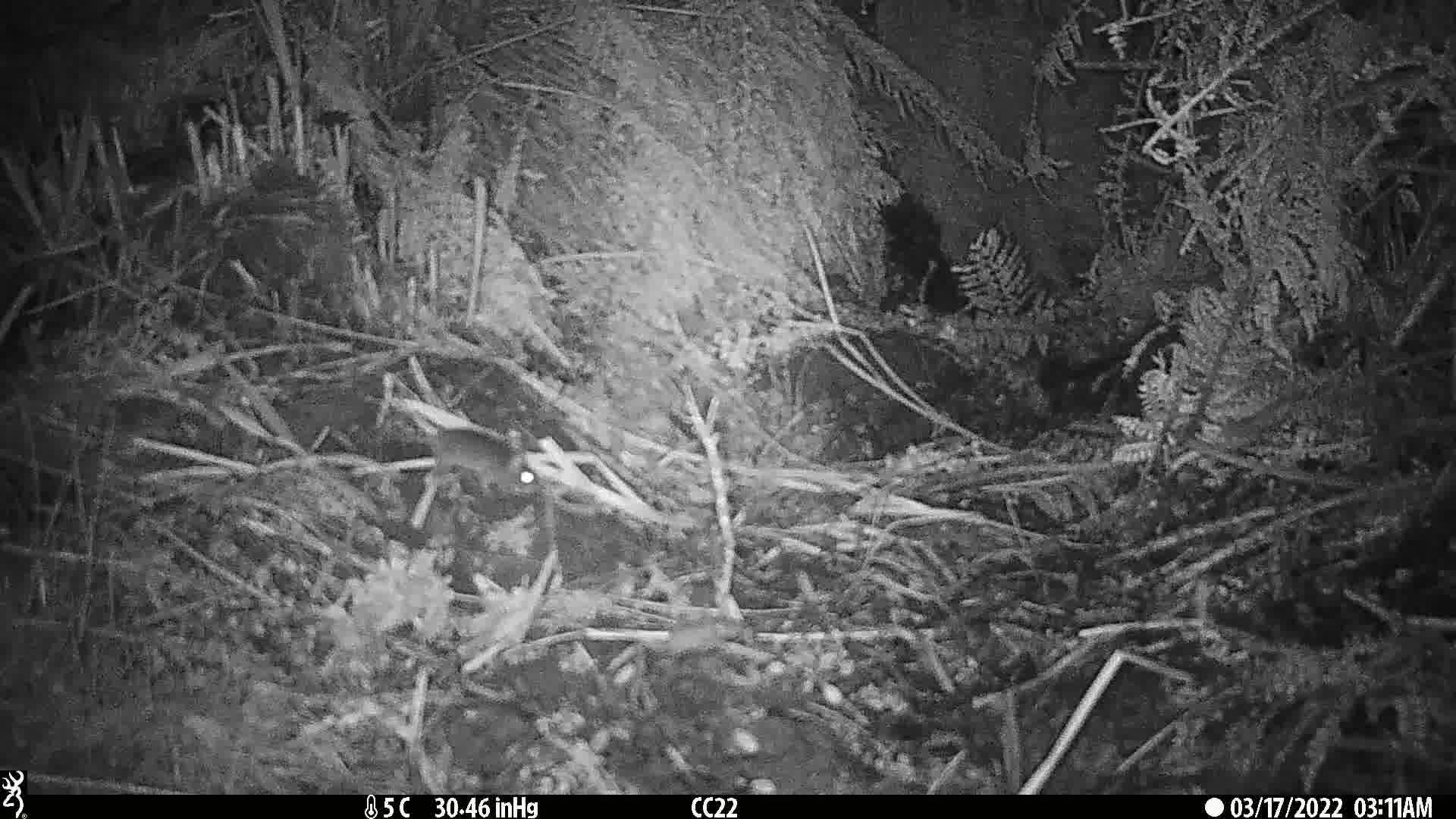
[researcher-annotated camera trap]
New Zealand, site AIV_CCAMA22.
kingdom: Animalia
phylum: Chordata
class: Mammalia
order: Rodentia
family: Muridae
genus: Mus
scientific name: Mus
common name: mouse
Mouse (Mus).